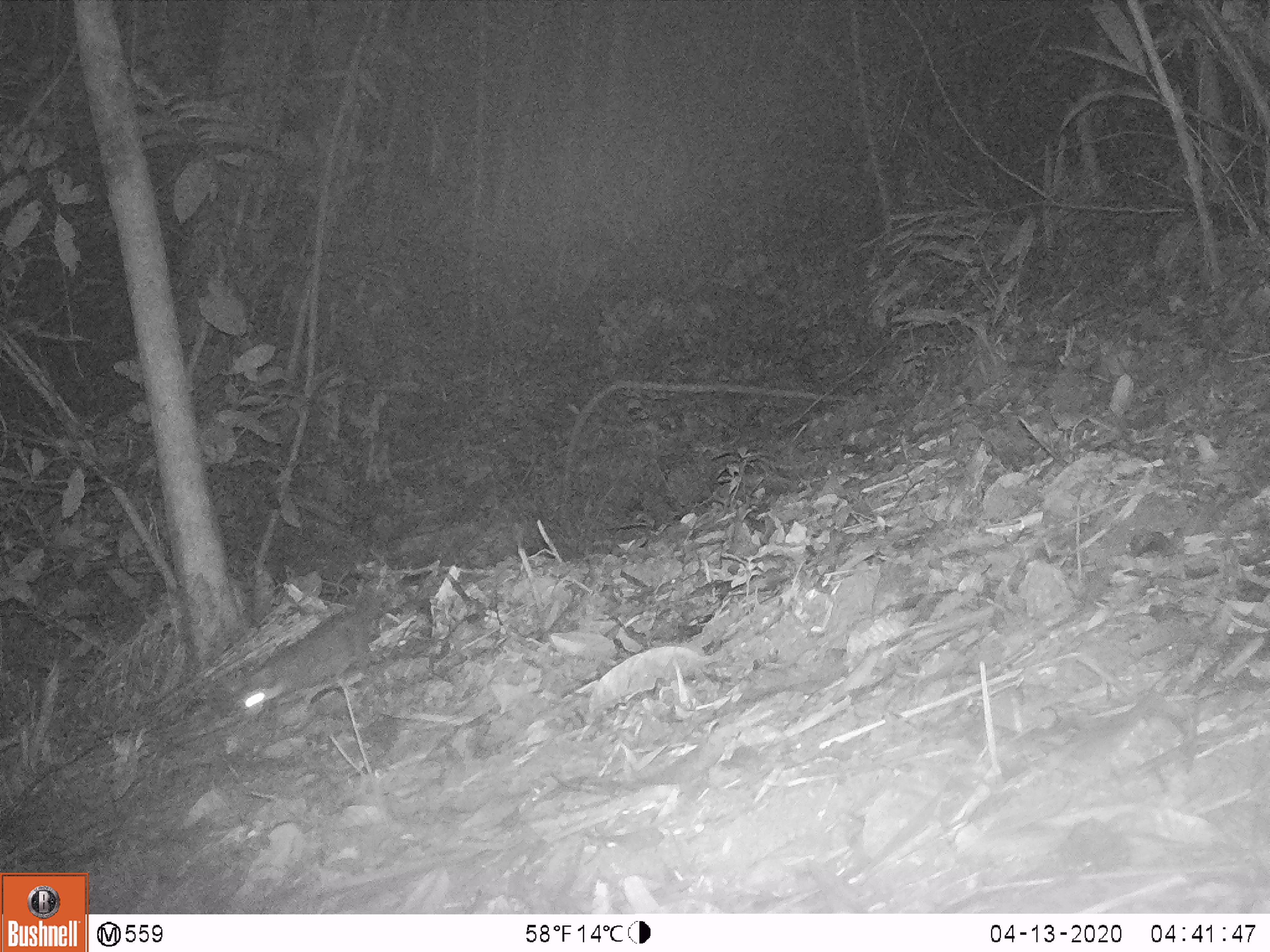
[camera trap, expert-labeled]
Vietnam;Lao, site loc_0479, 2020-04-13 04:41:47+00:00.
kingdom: Animalia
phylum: Chordata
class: Mammalia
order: Carnivora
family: Mustelidae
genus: Melogale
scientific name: Melogale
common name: ferret badger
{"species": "ferret badger (Melogale)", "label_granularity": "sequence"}